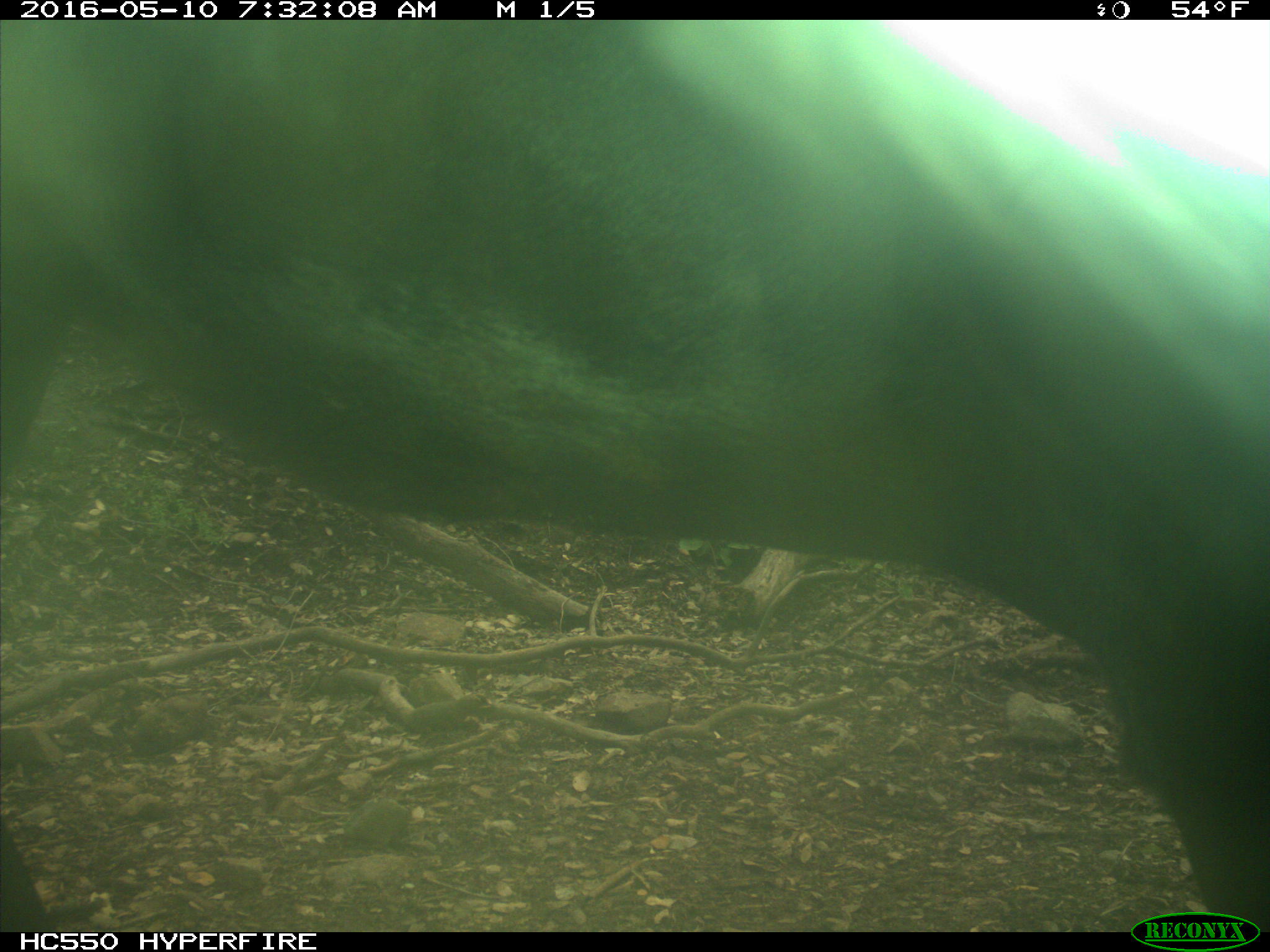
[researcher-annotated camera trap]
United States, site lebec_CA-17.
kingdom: Animalia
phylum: Chordata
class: Mammalia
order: Artiodactyla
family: Bovidae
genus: Bos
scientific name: Bos taurus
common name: domestic cow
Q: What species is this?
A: Bos taurus (domestic cow).